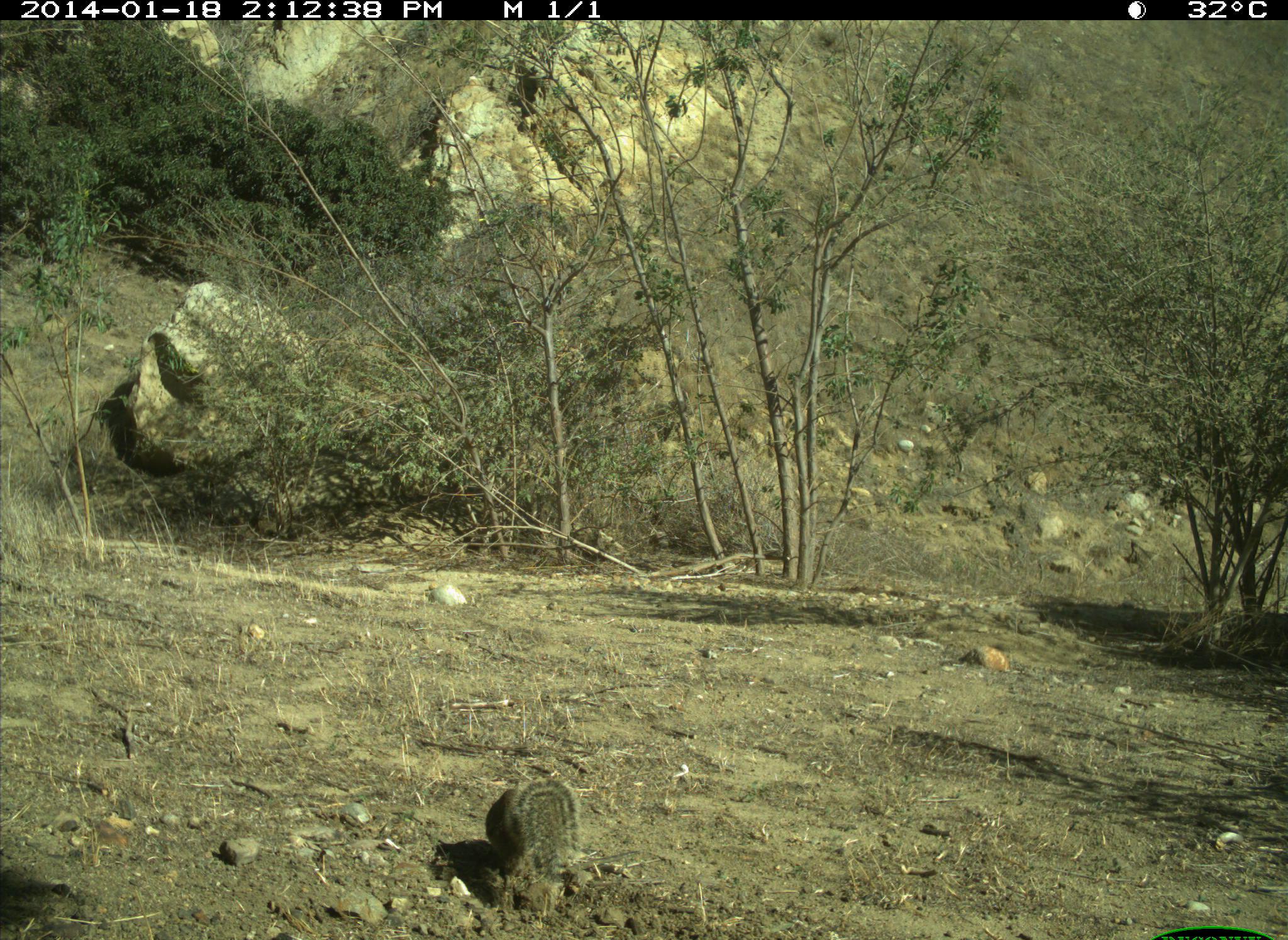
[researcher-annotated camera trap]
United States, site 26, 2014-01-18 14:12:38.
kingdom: Animalia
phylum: Chordata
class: Mammalia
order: Rodentia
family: Sciuridae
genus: Sciurus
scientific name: Sciurus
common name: squirrel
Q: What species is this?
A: Squirrel (Sciurus).